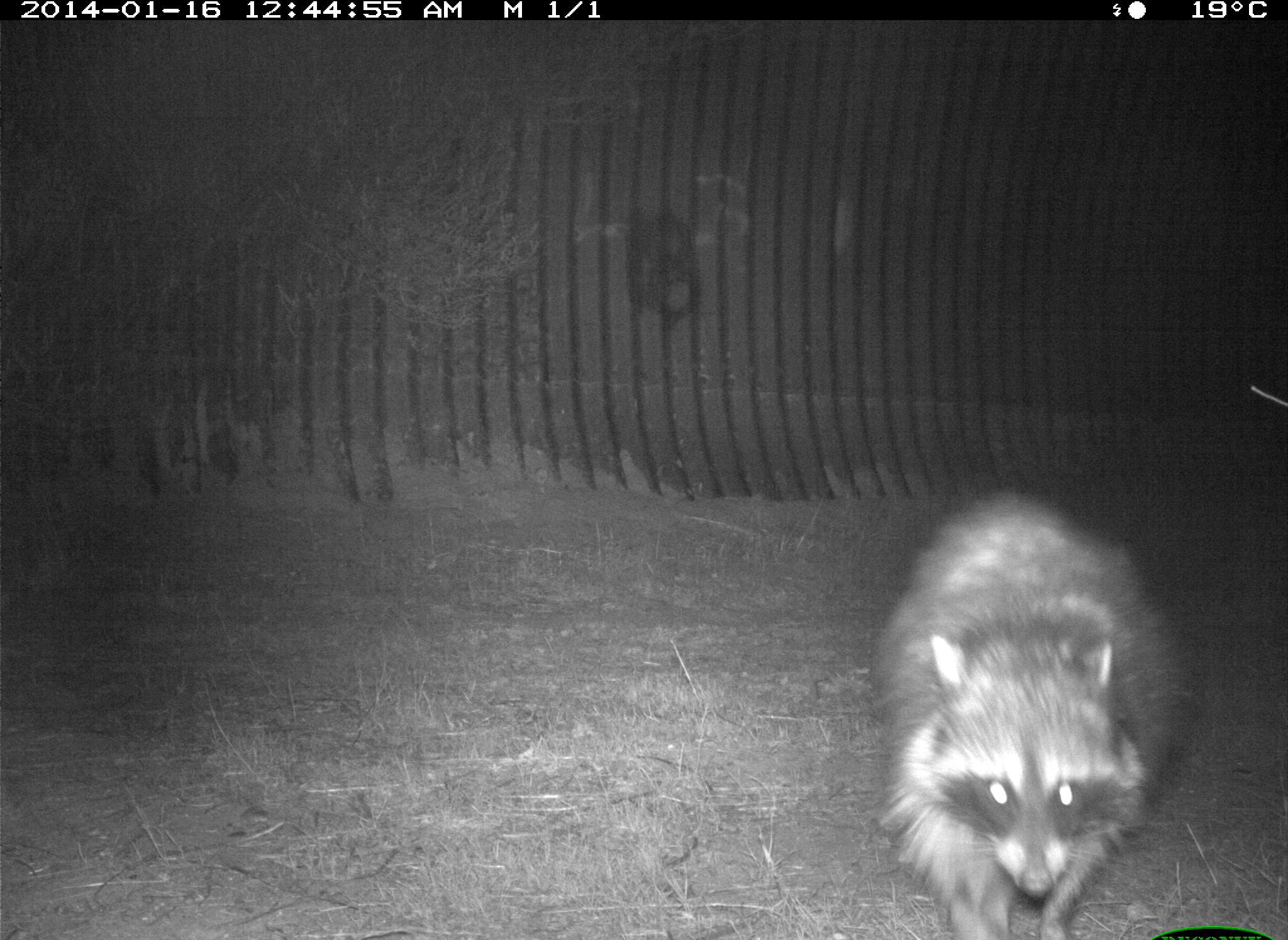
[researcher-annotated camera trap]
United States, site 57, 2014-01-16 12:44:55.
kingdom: Animalia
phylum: Chordata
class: Mammalia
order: Carnivora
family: Procyonidae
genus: Procyon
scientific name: Procyon lotor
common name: raccoon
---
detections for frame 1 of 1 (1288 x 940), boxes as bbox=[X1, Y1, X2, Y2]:
raccoon: bbox=[865, 491, 1194, 938]